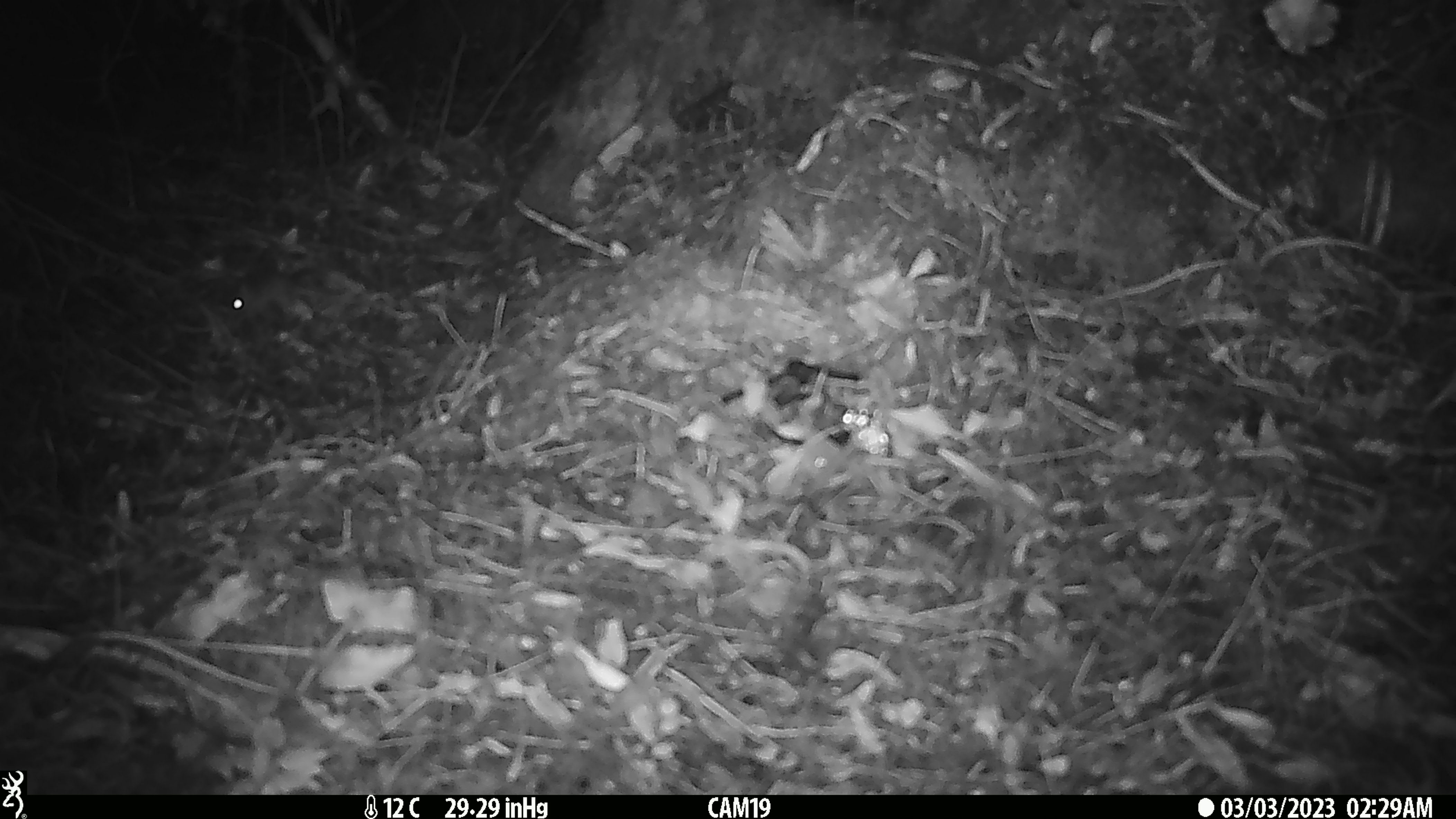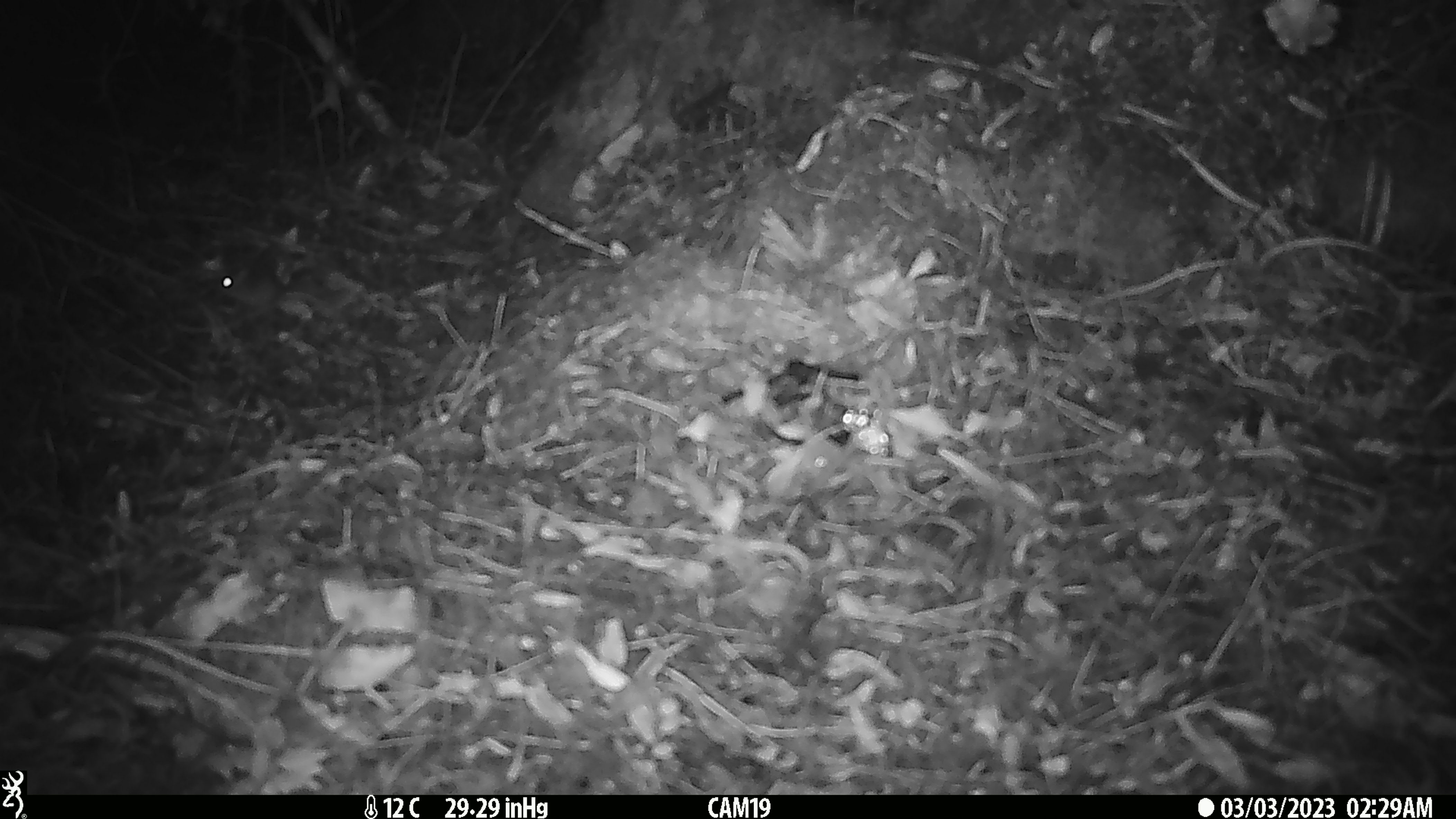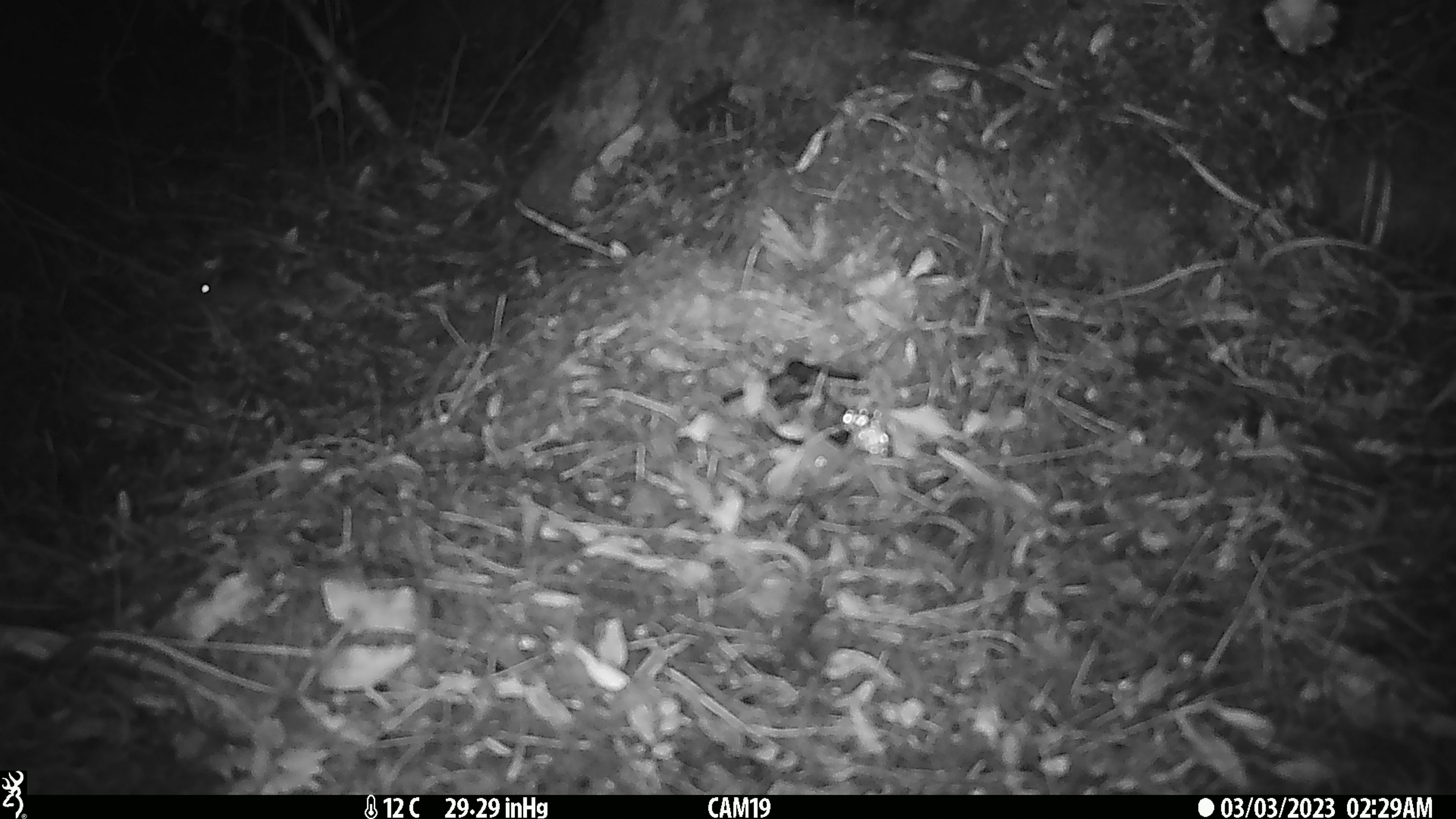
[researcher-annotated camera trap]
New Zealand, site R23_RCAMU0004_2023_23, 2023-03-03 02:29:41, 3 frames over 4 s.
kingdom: Animalia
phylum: Chordata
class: Mammalia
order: Rodentia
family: Muridae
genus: Mus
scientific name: Mus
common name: mouse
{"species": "mouse (Mus)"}